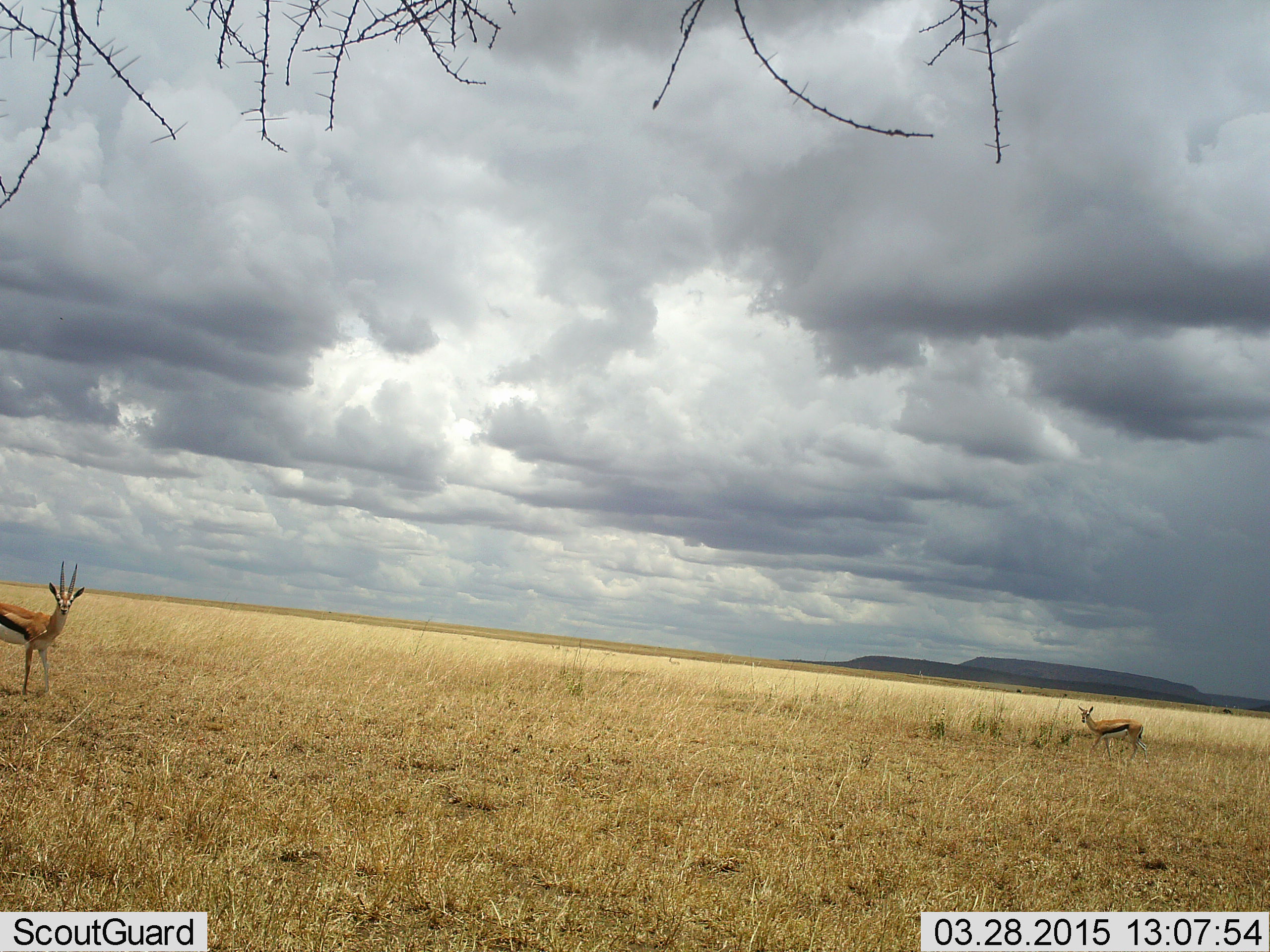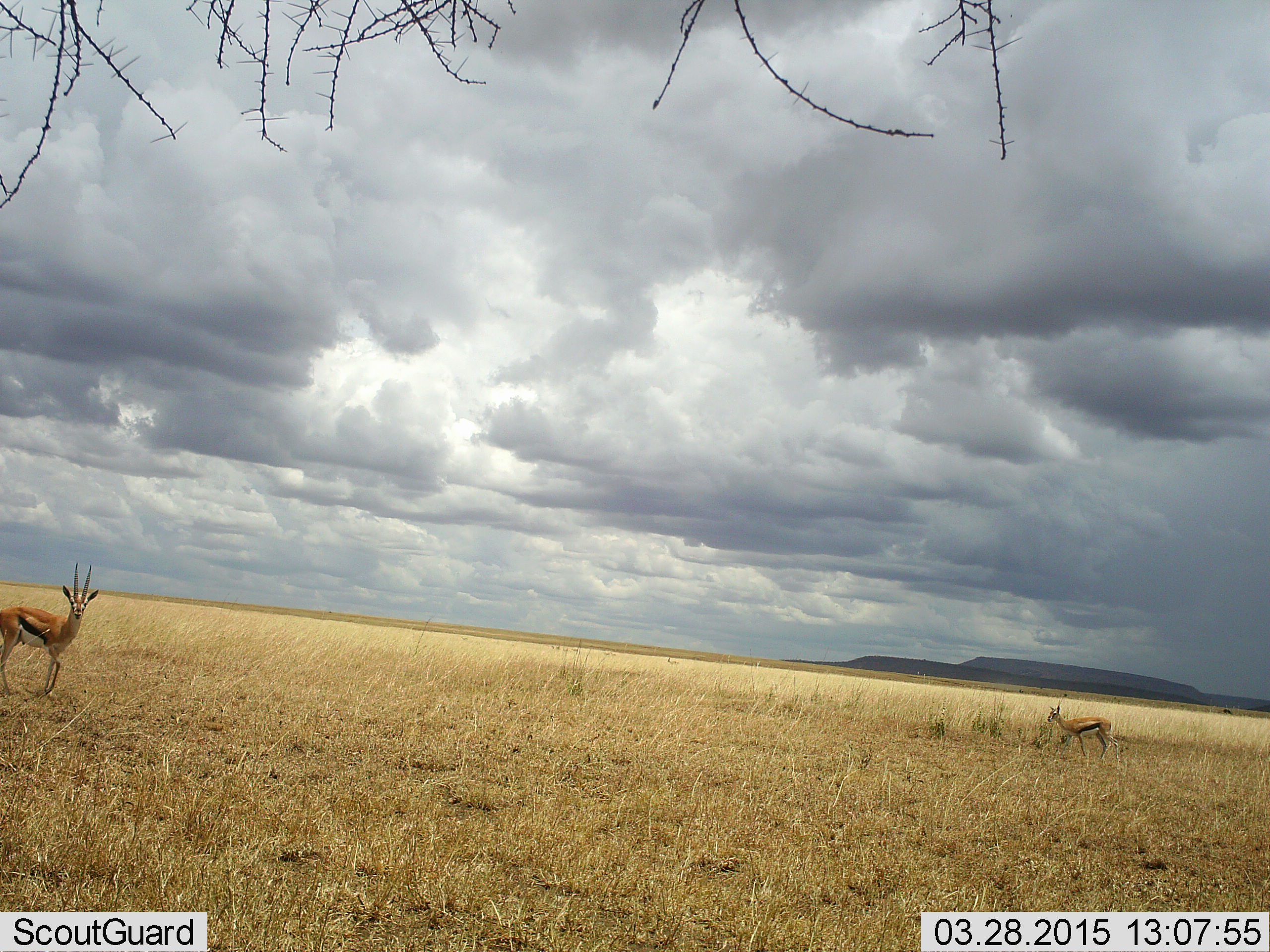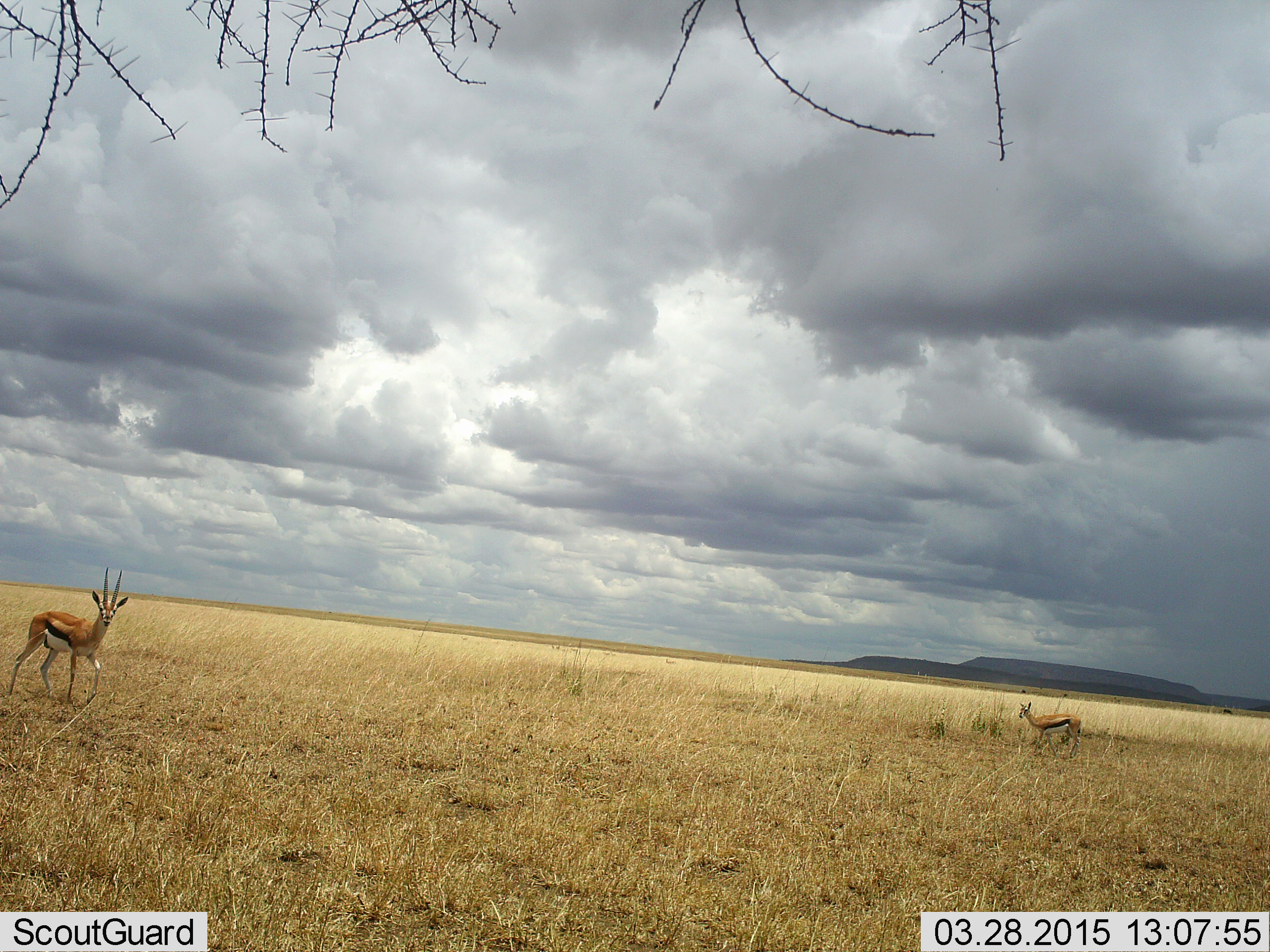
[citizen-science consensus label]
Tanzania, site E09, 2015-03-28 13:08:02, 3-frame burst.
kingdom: Animalia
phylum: Chordata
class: Mammalia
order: Artiodactyla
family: Bovidae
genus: Eudorcas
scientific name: Eudorcas thomsonii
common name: thomson's gazelle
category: gazellethomsons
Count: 2.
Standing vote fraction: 18%.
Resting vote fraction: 0%.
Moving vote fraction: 82%.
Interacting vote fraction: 0%.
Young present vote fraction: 0%.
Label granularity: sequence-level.